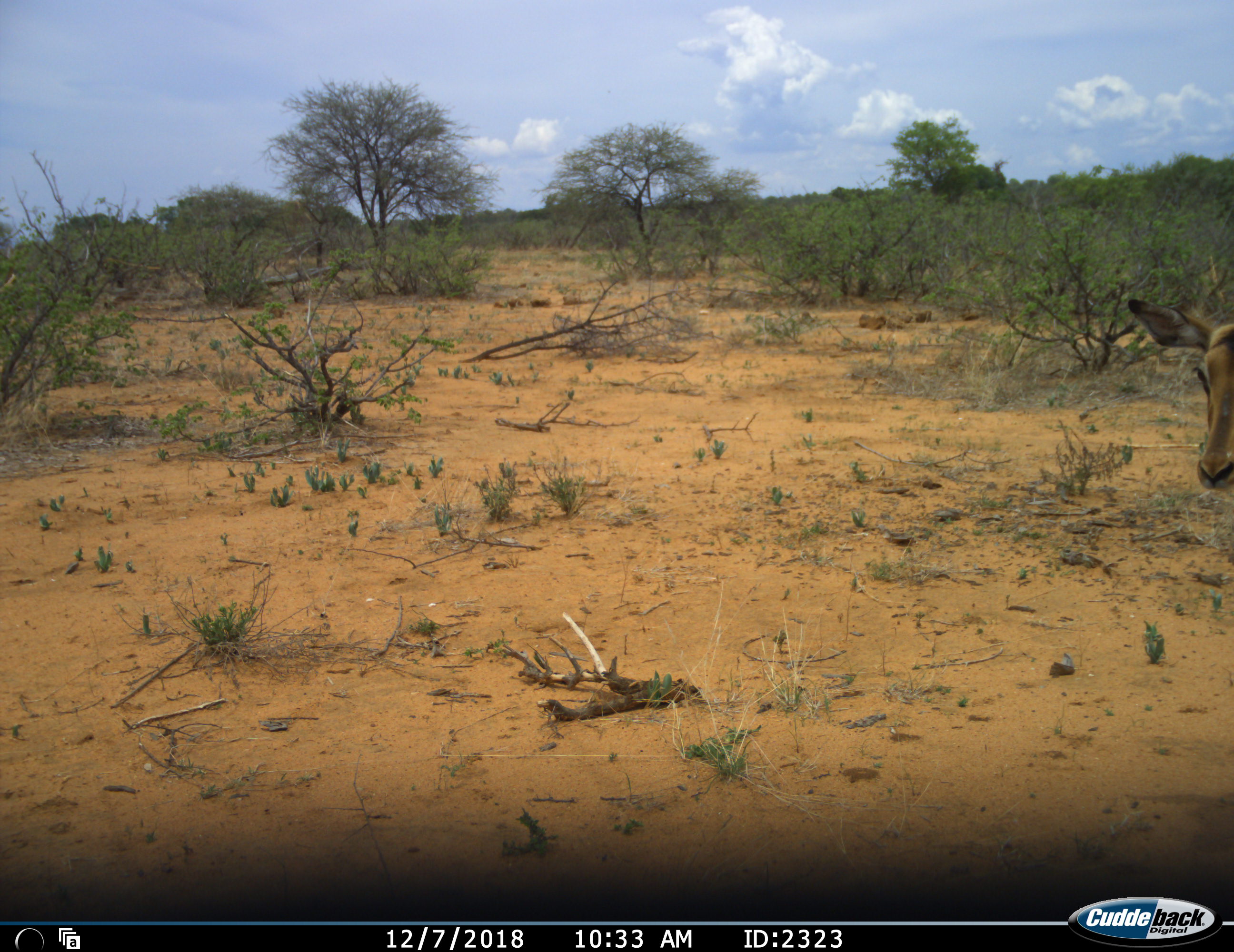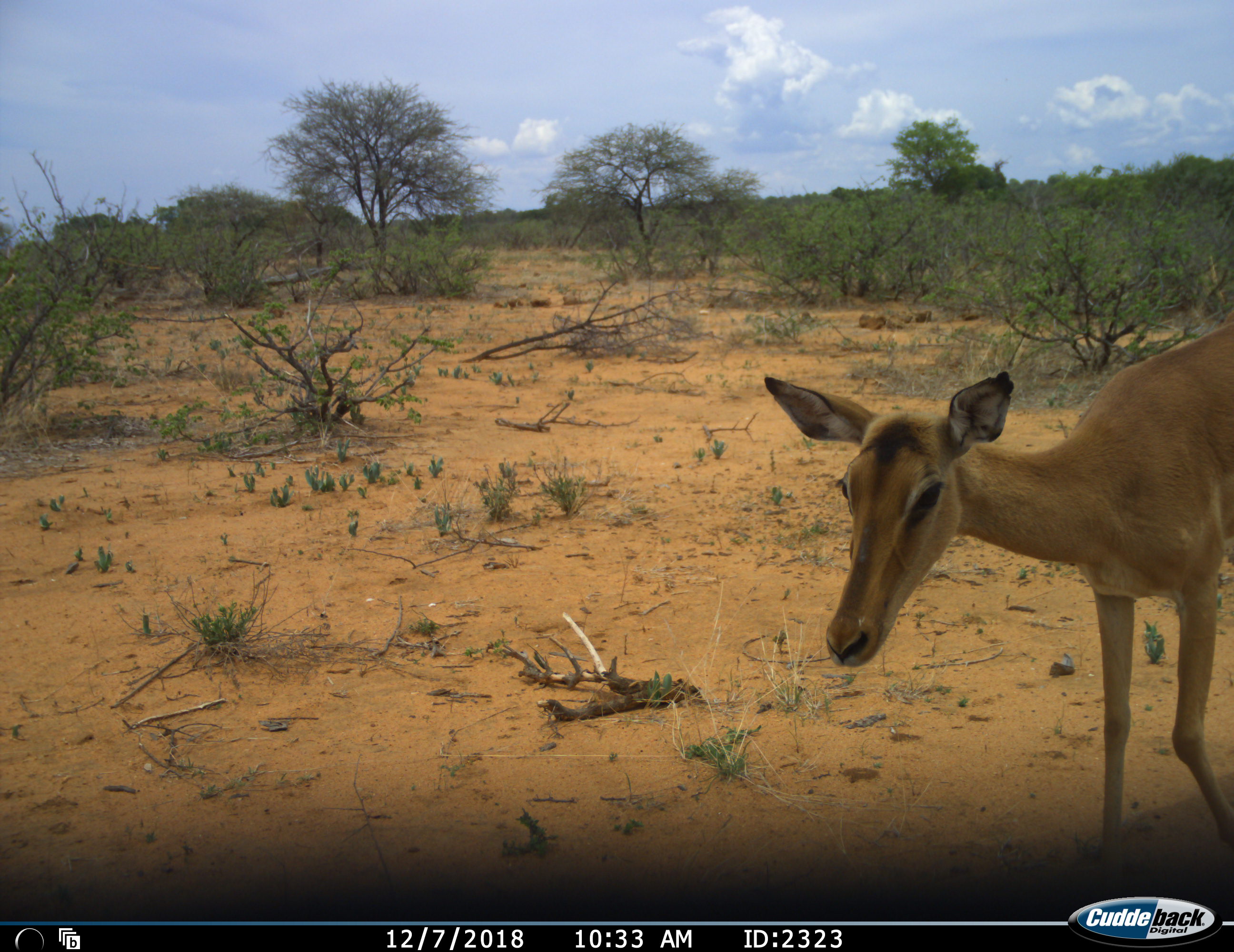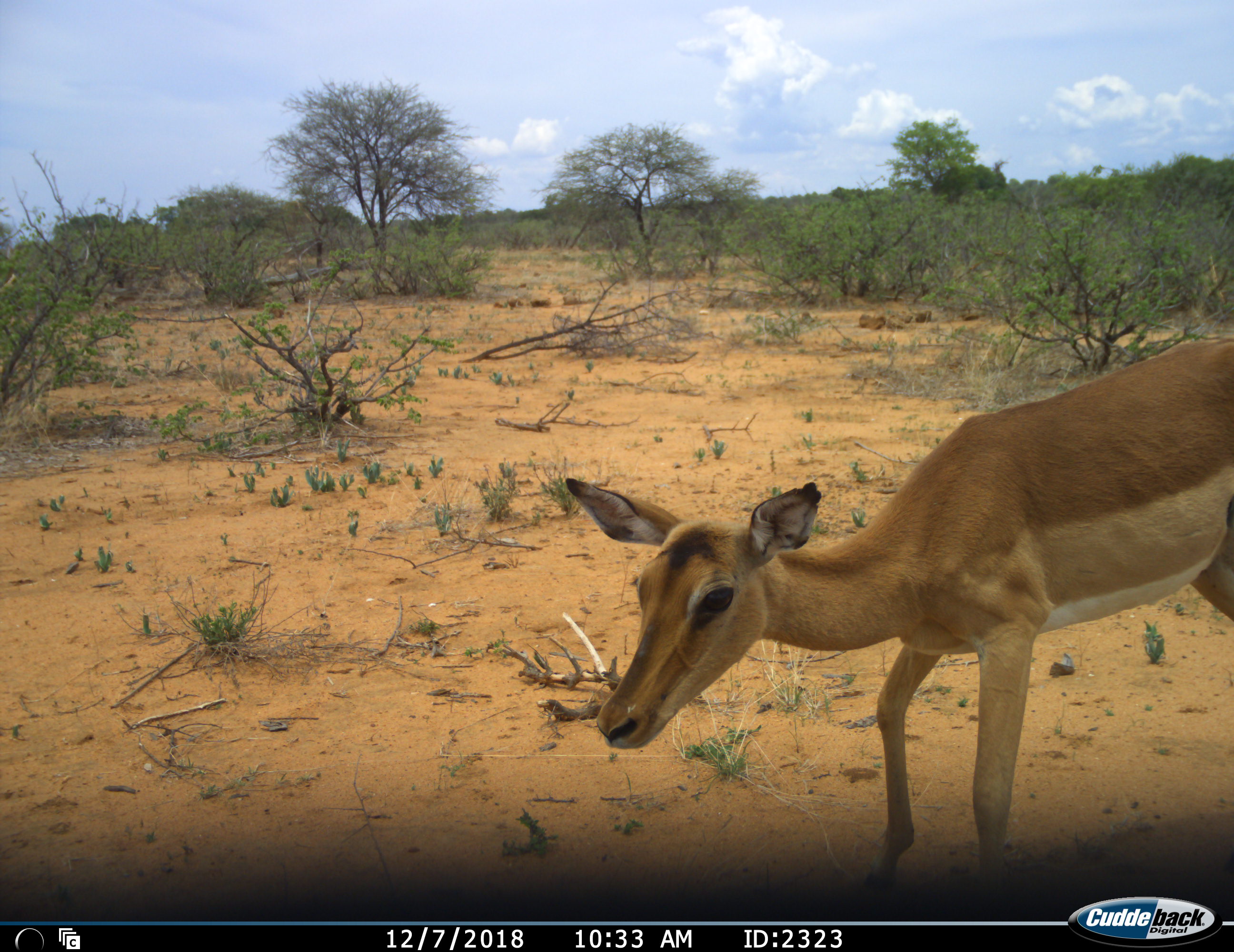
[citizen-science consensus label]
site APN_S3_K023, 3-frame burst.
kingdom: Animalia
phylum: Chordata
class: Mammalia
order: Artiodactyla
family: Bovidae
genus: Aepyceros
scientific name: Aepyceros melampus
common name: impala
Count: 1.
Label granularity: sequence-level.